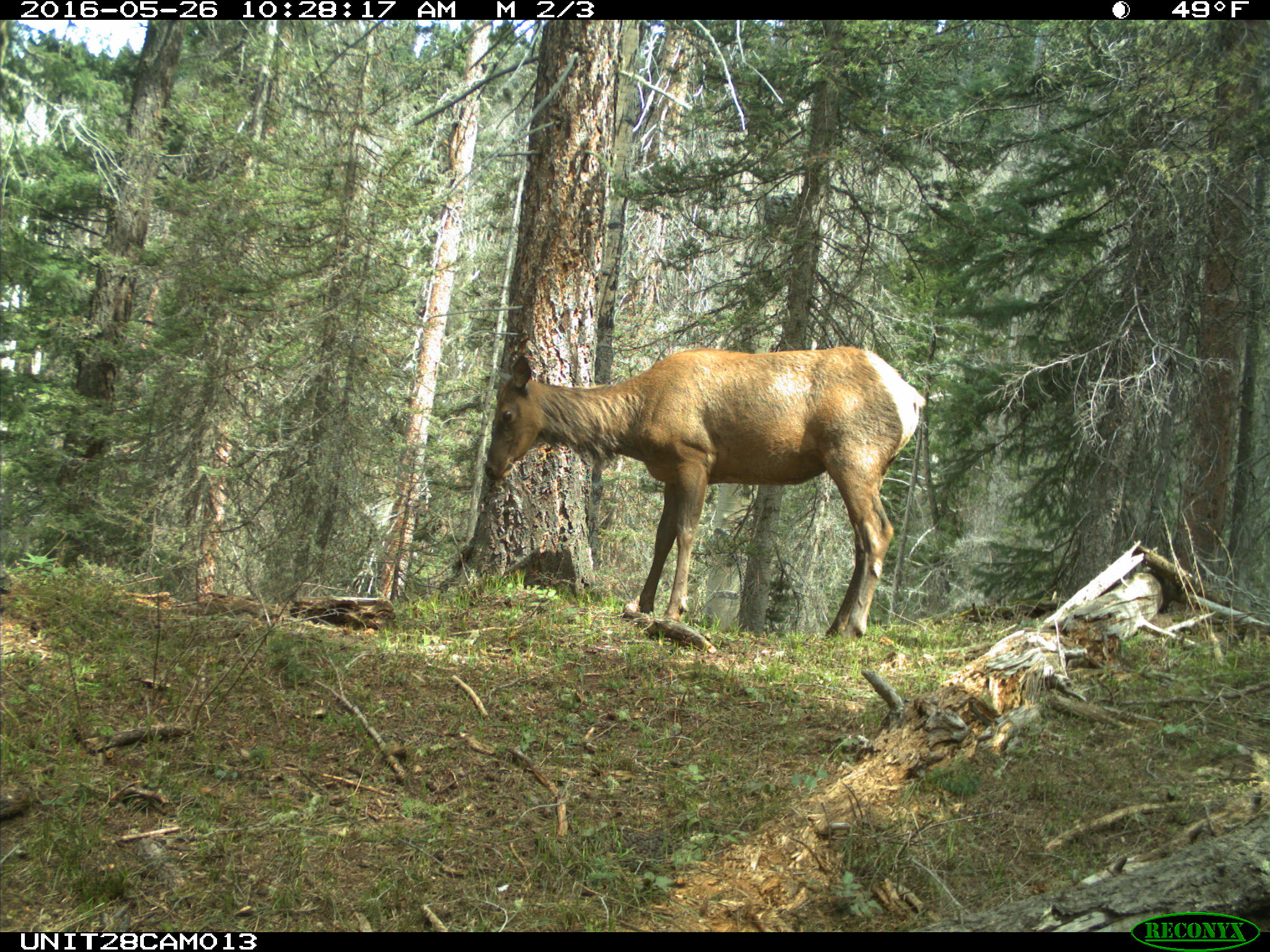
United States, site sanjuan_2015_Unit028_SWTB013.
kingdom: Animalia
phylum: Chordata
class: Mammalia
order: Artiodactyla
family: Cervidae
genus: Cervus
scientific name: Cervus elaphus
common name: red deer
Cervus elaphus (red deer).